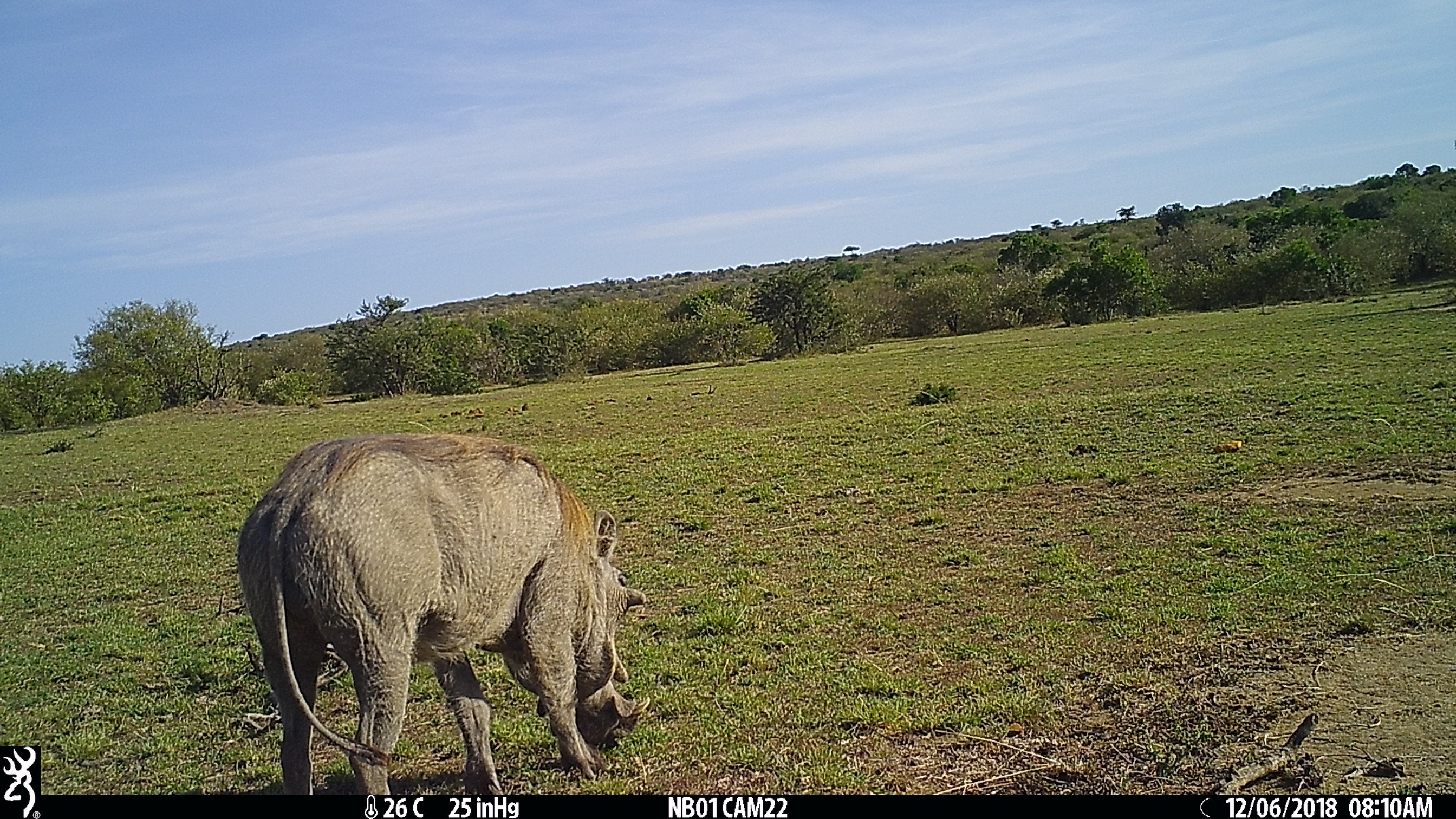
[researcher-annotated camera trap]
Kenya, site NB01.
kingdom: Animalia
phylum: Chordata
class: Mammalia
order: Artiodactyla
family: Suidae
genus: Phacochoerus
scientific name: Phacochoerus africanus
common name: common warthog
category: warthog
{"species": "warthog (common warthog) (Phacochoerus africanus)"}